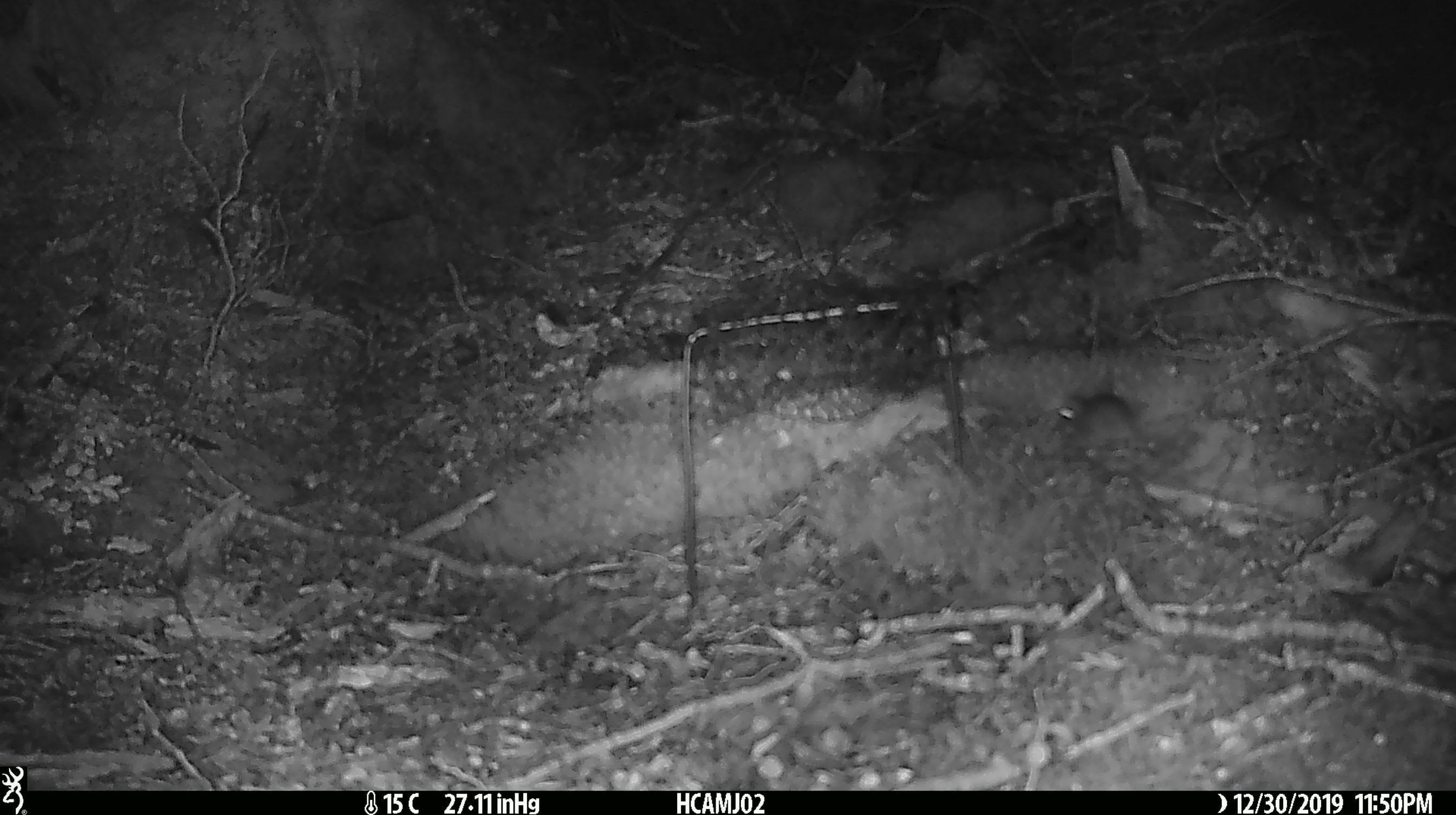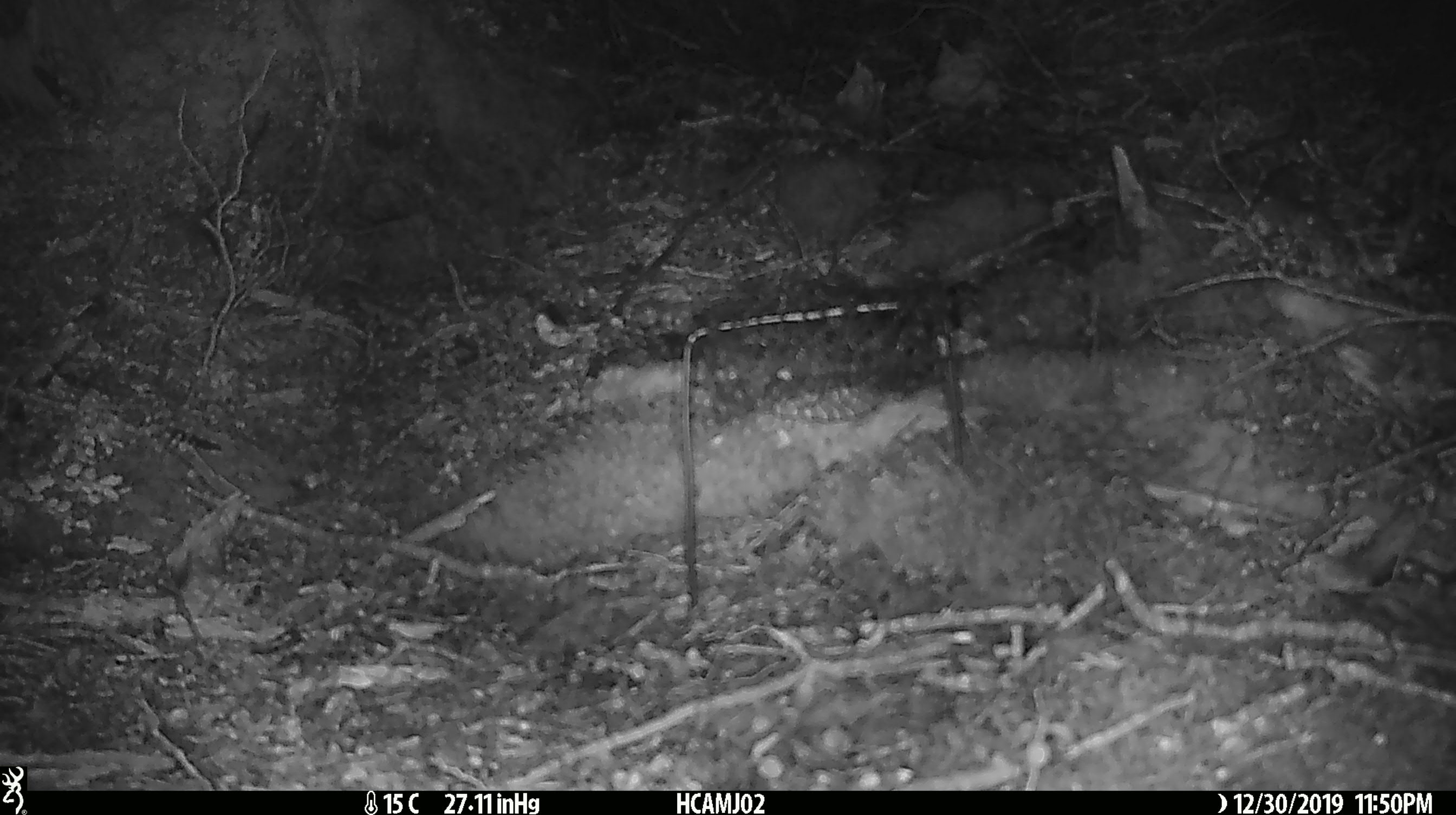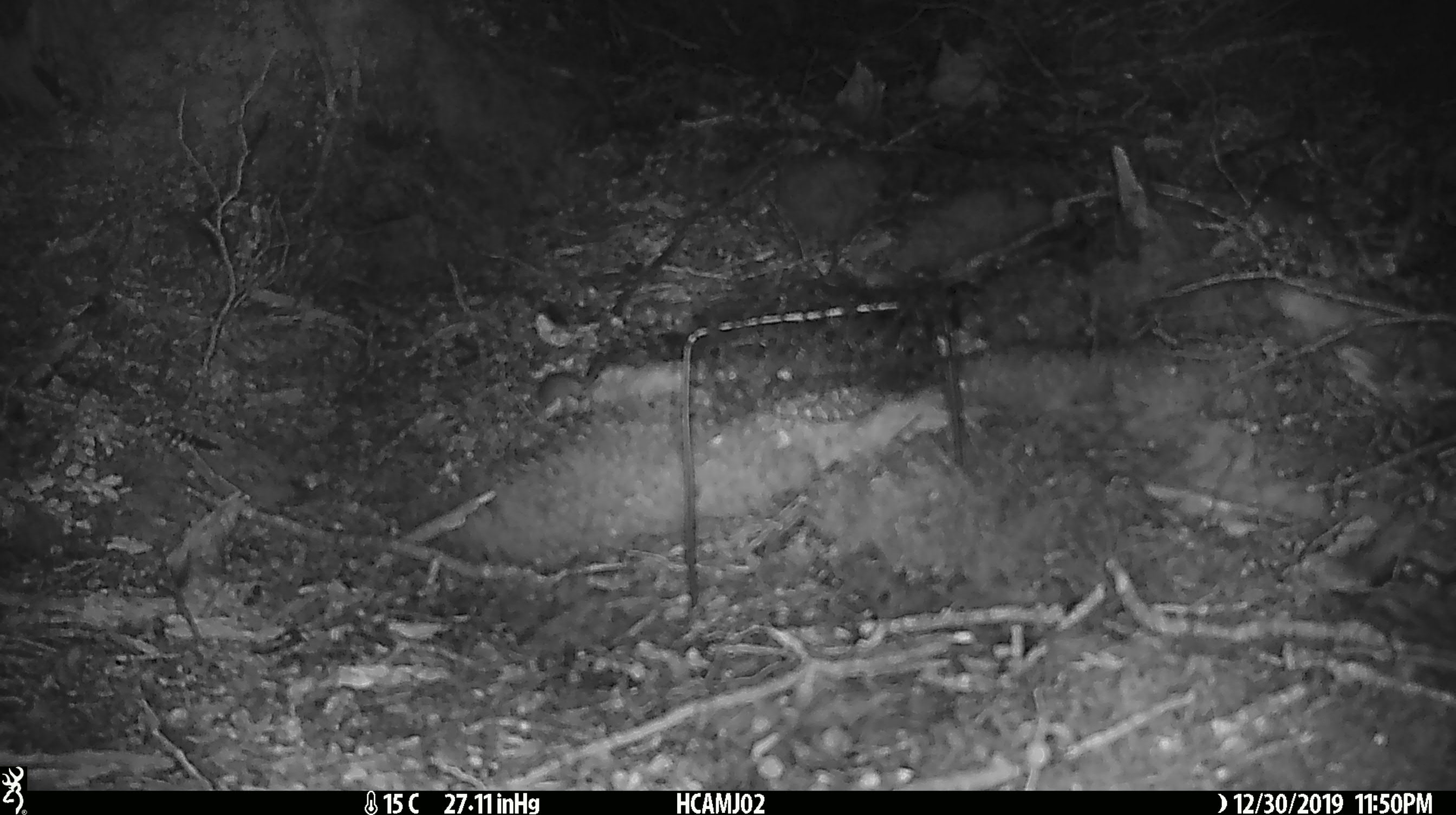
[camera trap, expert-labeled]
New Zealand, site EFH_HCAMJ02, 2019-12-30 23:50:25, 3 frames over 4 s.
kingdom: Animalia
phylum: Chordata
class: Mammalia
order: Rodentia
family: Muridae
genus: Mus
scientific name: Mus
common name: mouse